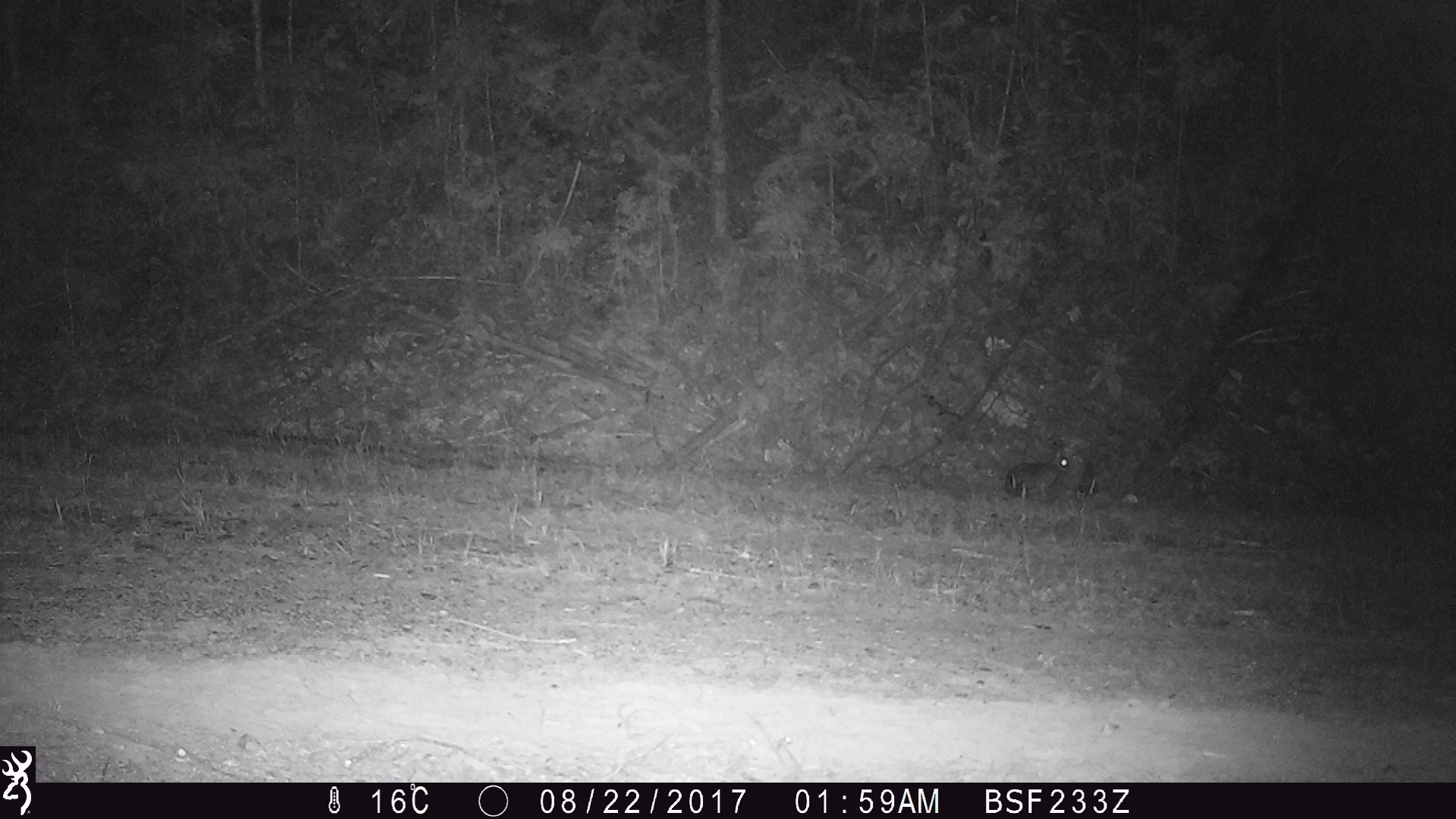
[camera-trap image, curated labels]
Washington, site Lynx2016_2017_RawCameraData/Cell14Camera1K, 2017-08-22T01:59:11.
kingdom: Animalia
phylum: Chordata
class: Mammalia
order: Lagomorpha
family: Leporidae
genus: Lepus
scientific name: Lepus americanus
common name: snowshoe hare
Lepus americanus (snowshoe hare). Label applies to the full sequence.